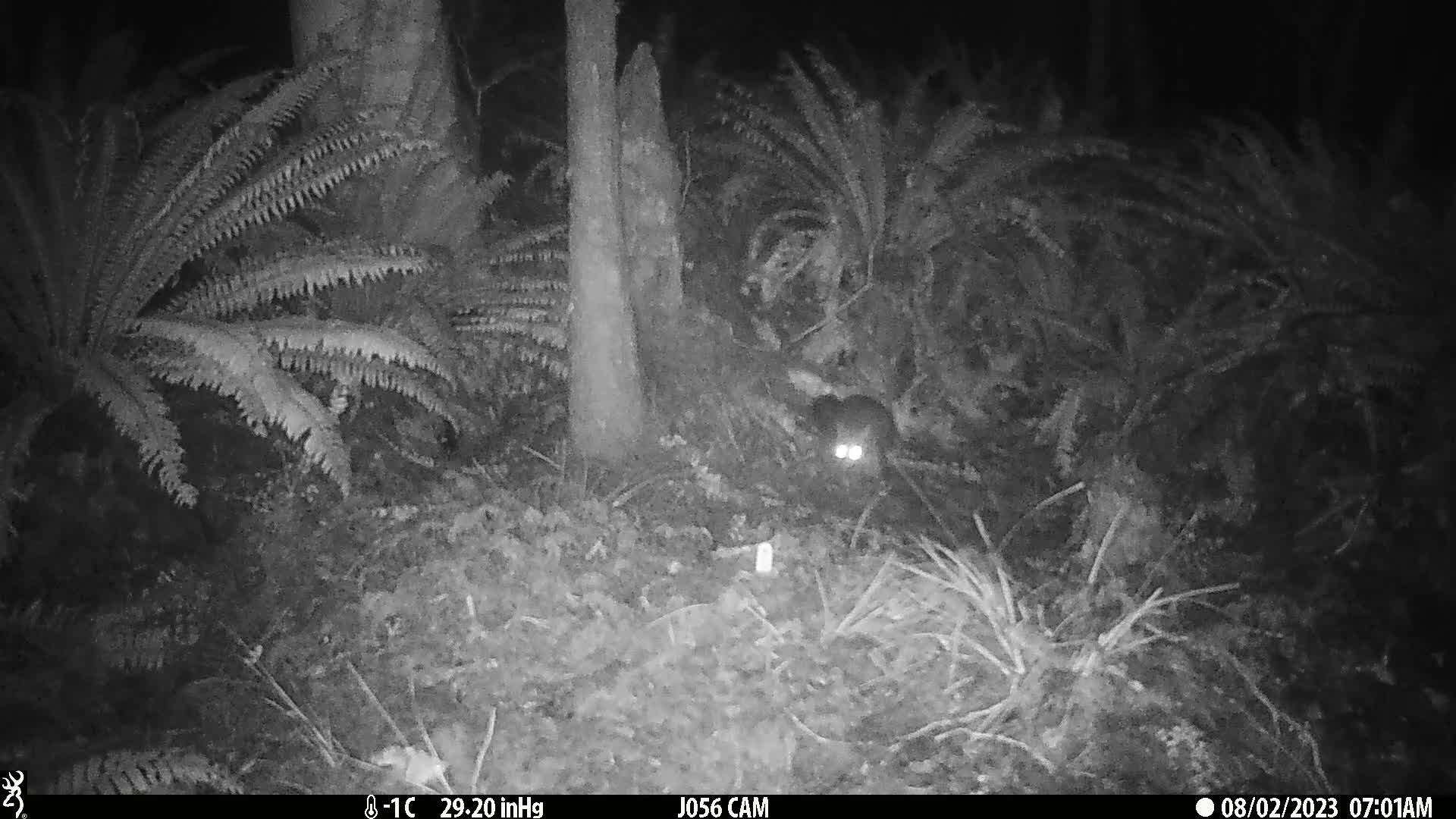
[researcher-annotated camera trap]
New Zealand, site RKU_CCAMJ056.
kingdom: Animalia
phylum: Chordata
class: Mammalia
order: Diprotodontia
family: Phalangeridae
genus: Trichosurus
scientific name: Trichosurus vulpecula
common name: common brushtail possum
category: possum